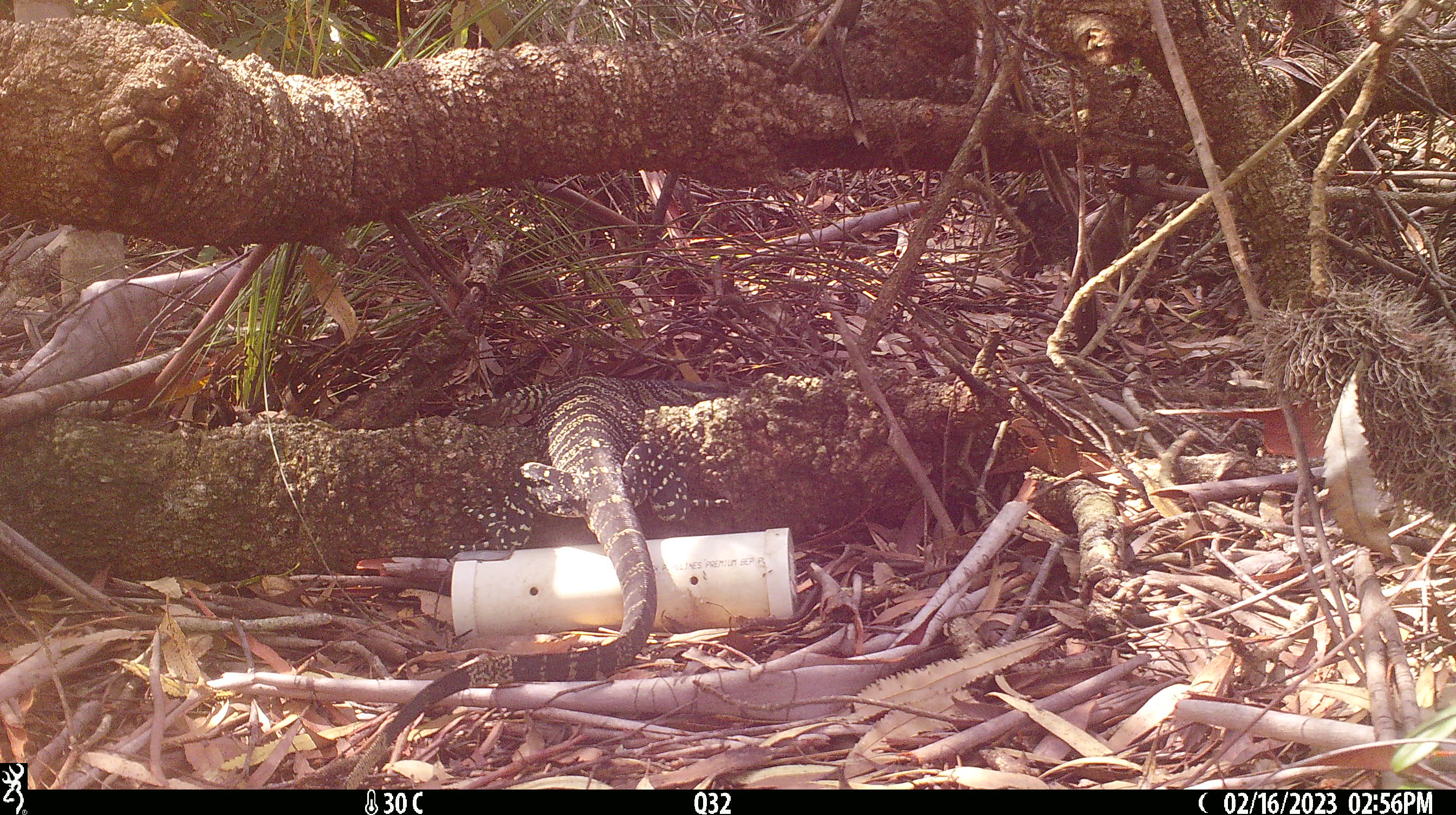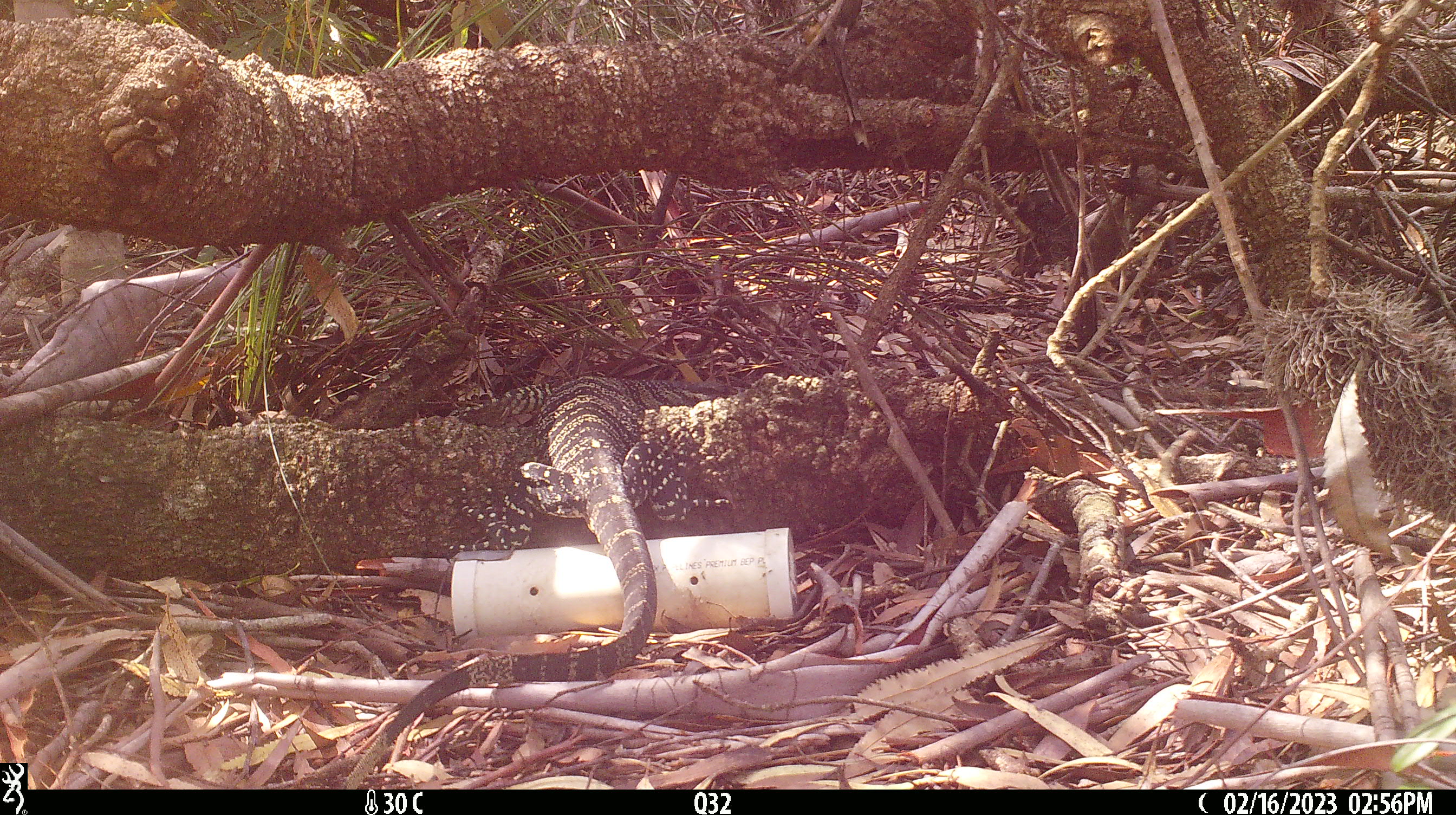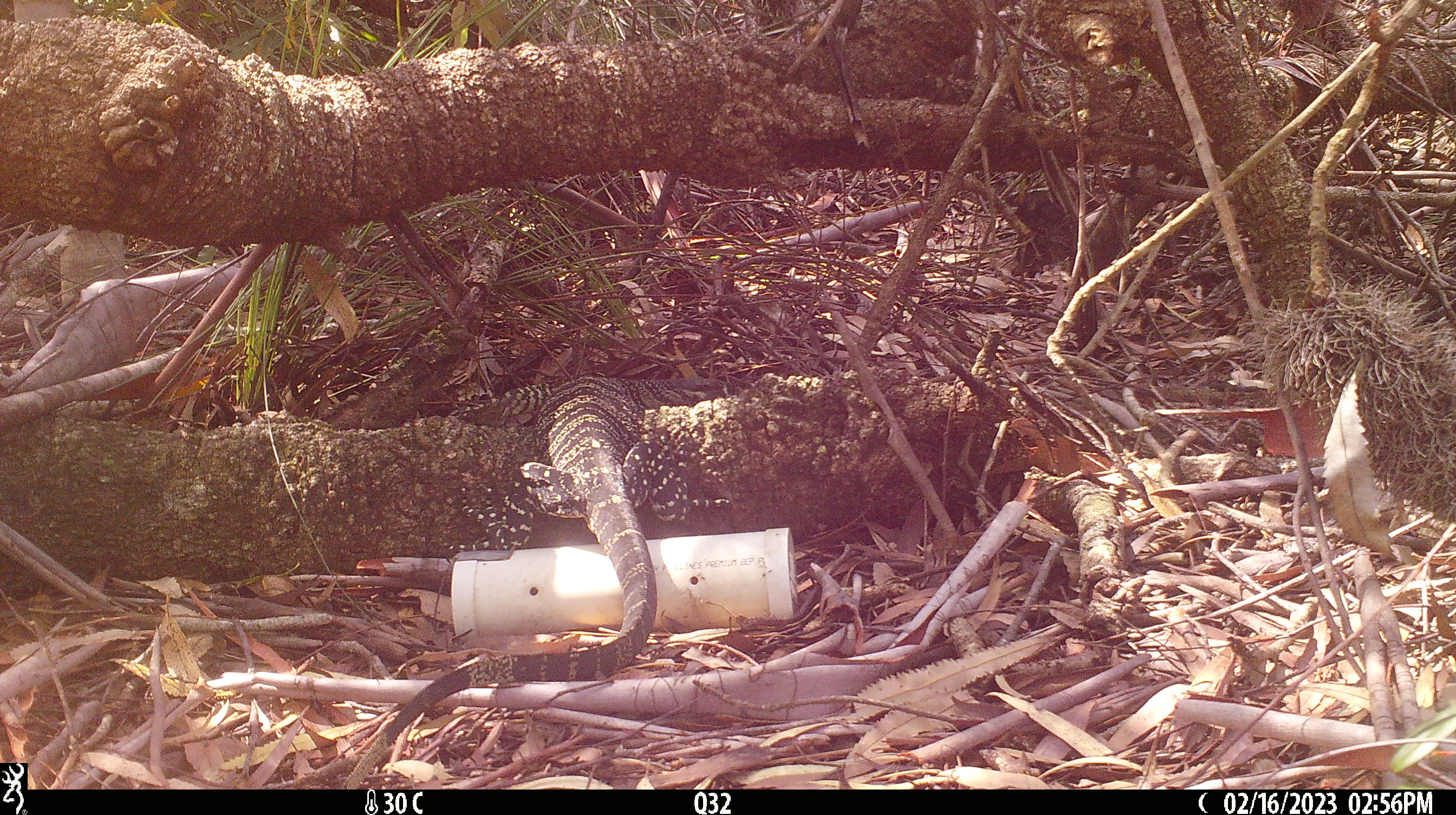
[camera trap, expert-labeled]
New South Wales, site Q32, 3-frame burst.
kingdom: Animalia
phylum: Chordata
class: Reptilia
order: Squamata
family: Varanidae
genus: Varanus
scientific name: Varanus varius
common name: lace monitor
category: goanna